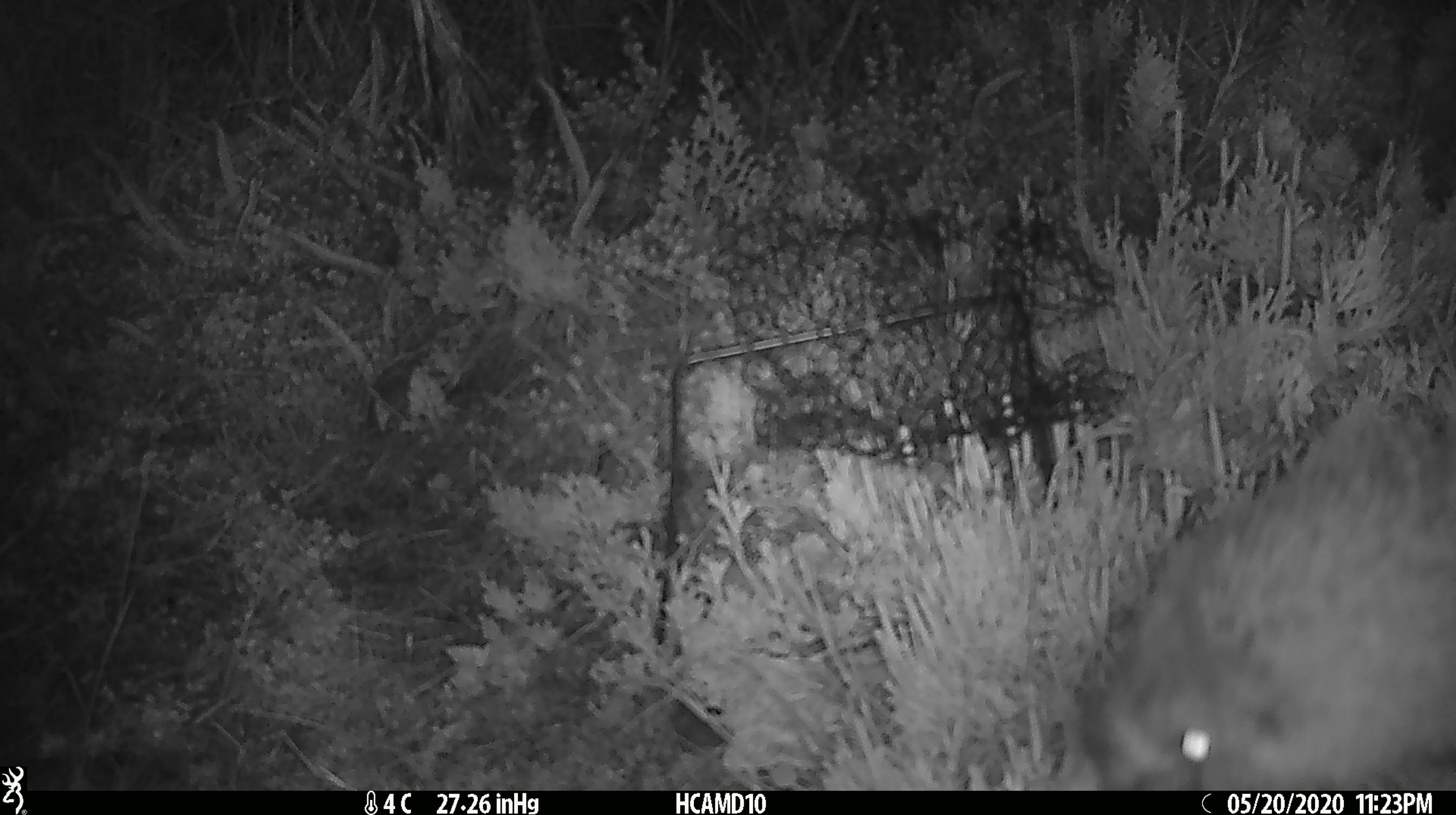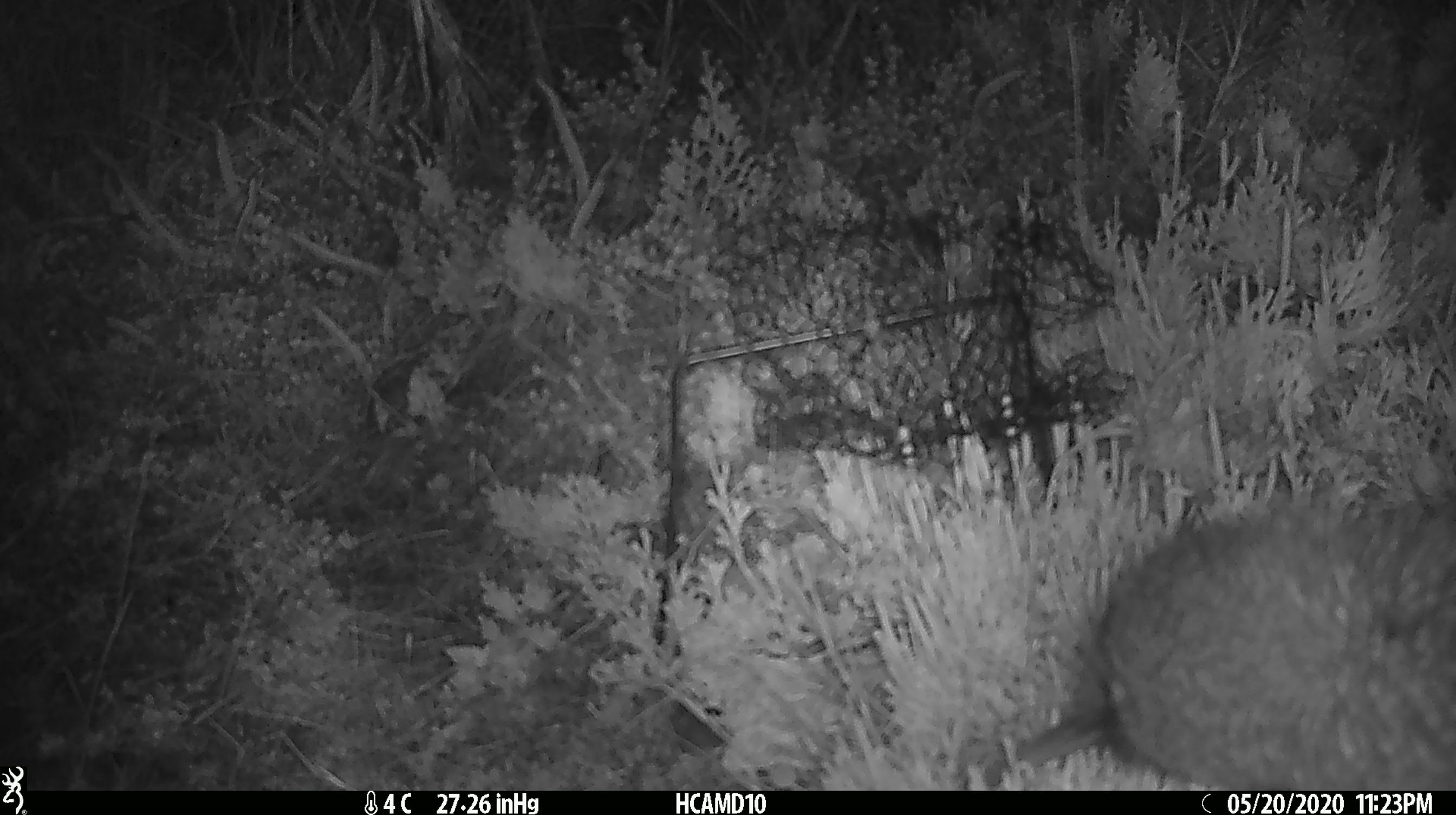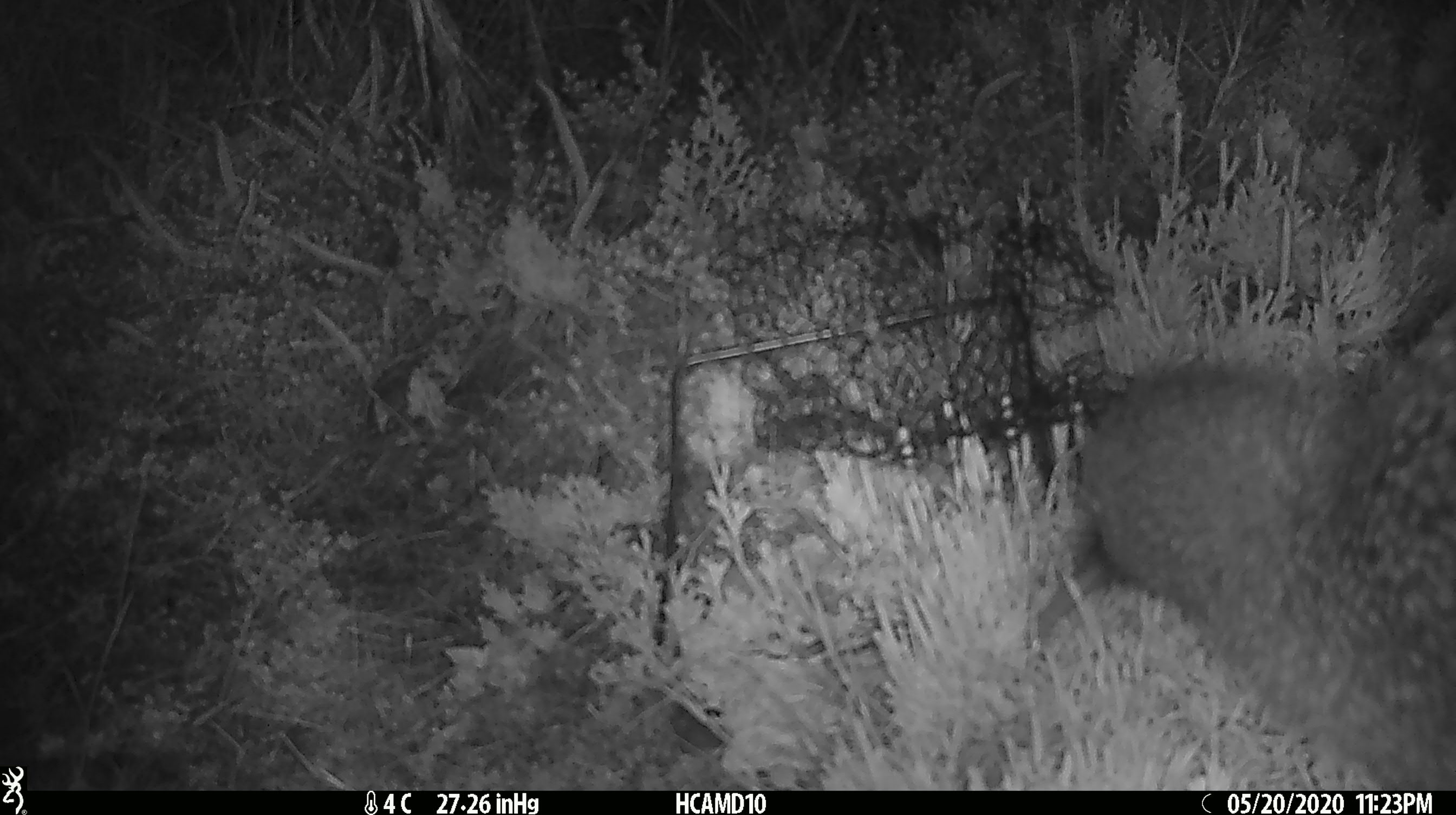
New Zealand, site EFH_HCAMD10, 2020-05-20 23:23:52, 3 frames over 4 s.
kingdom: Animalia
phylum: Chordata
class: Aves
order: Apterygiformes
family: Apterygidae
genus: Apteryx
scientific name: Apteryx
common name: kiwi